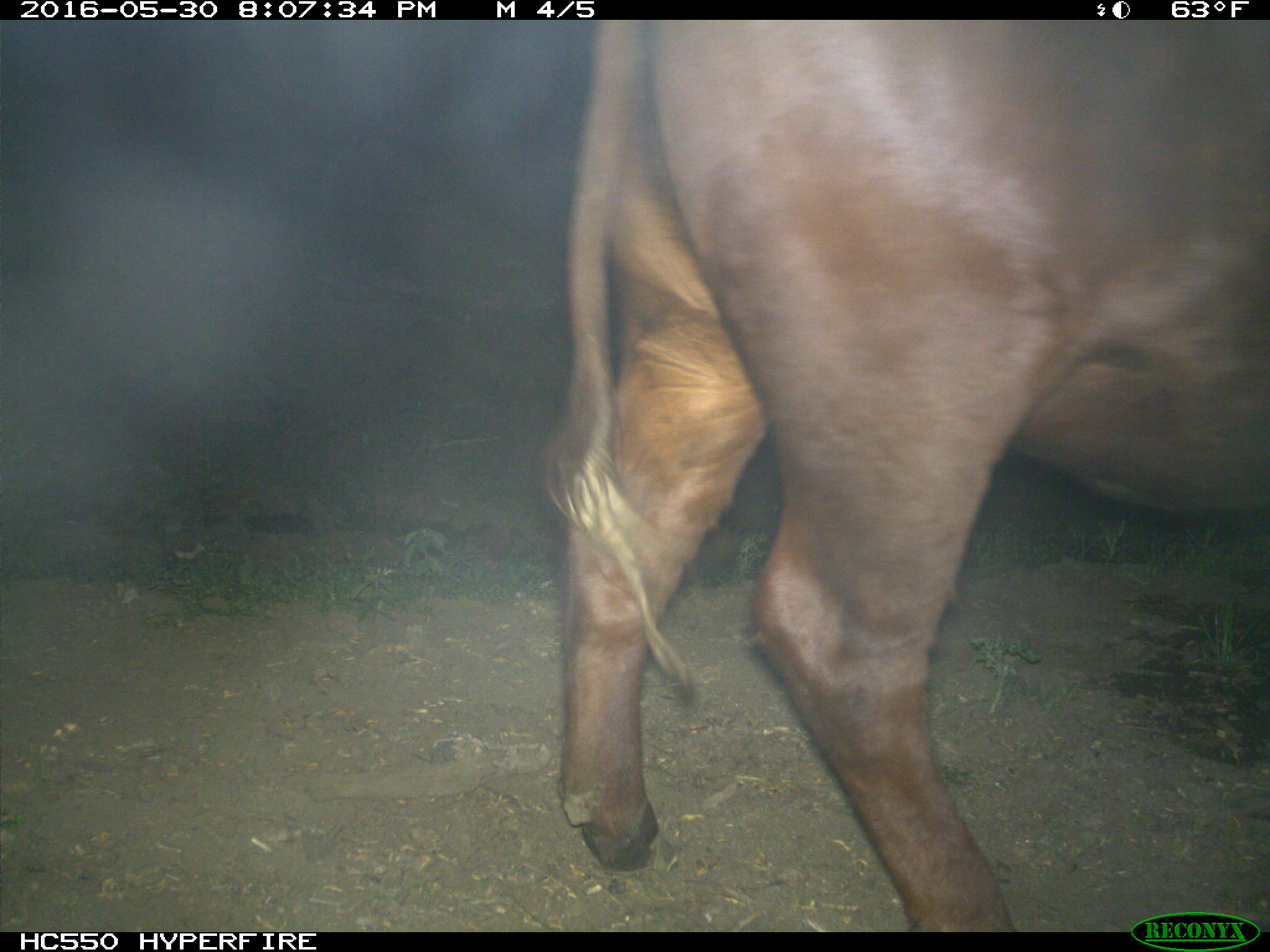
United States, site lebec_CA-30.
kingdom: Animalia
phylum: Chordata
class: Mammalia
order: Artiodactyla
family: Bovidae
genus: Bos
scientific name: Bos taurus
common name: domestic cow